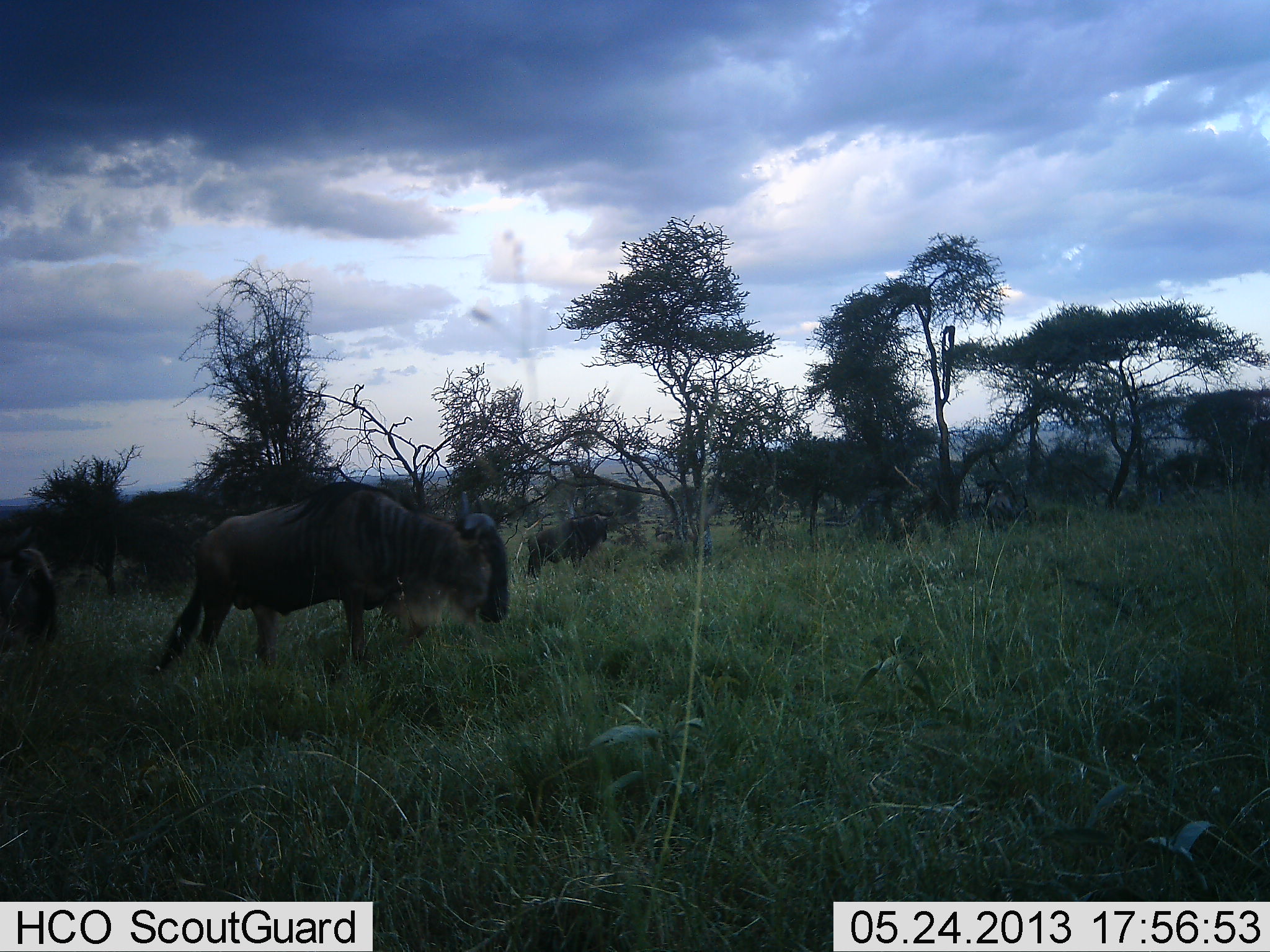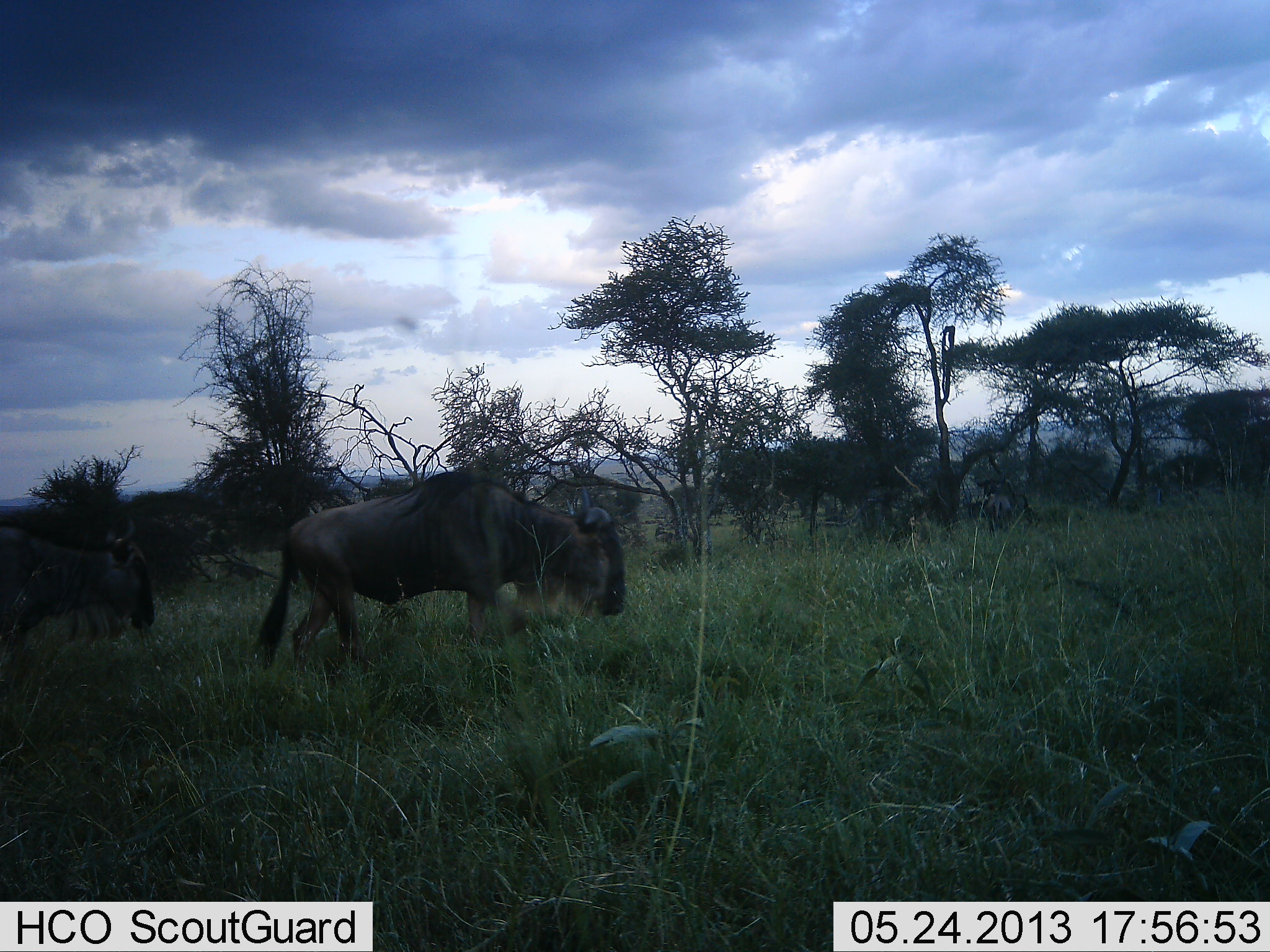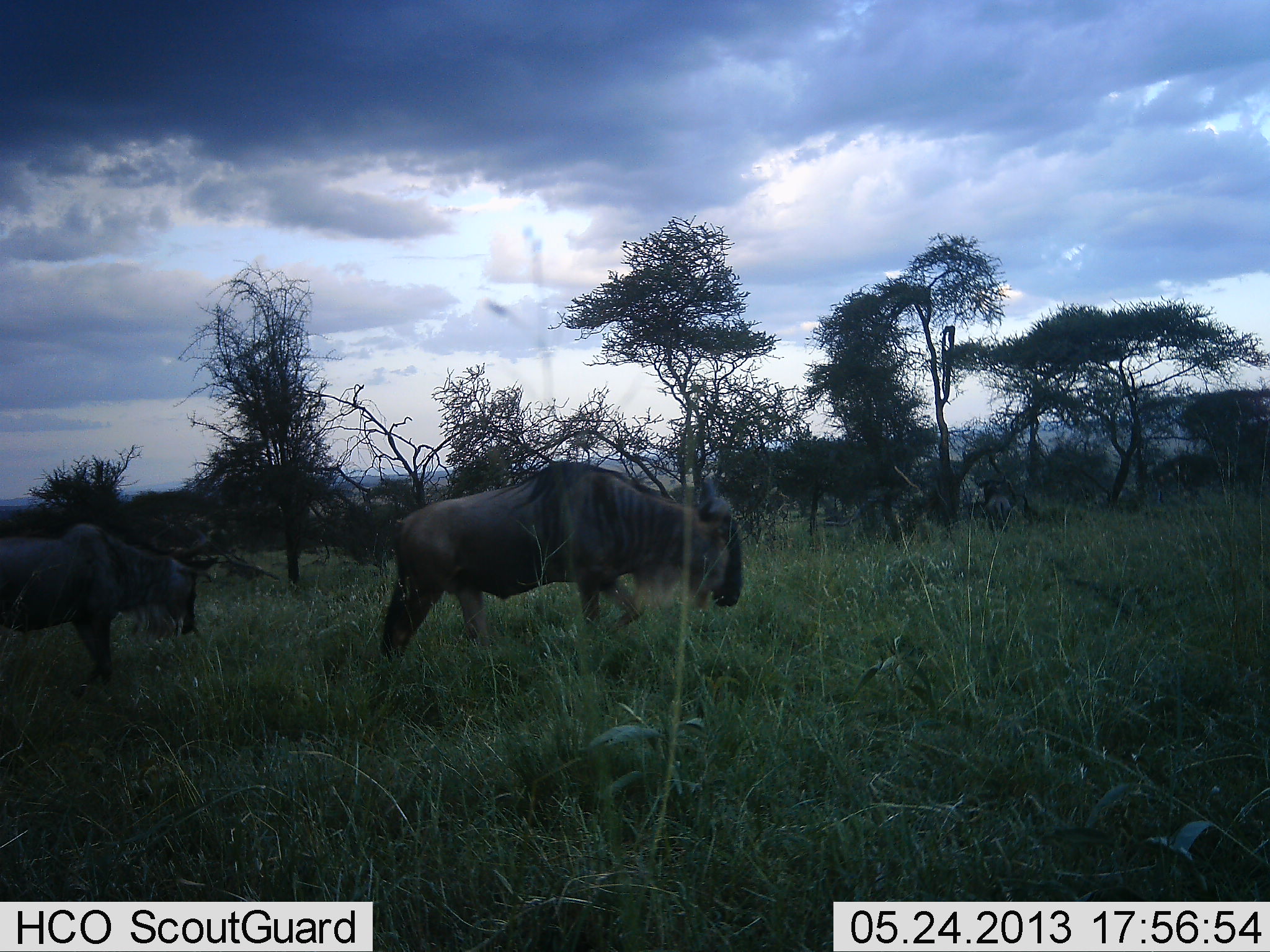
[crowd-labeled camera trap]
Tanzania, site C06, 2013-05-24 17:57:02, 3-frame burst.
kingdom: Animalia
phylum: Chordata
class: Mammalia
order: Artiodactyla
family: Bovidae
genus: Connochaetes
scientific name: Connochaetes taurinus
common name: blue wildebeest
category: wildebeest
Wildebeest (blue wildebeest) (Connochaetes taurinus), count 3. Behavior (volunteer vote fractions): standing 20%, resting 0%, moving 100%, interacting 0%. Young present (vote fraction): 0%. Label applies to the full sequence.